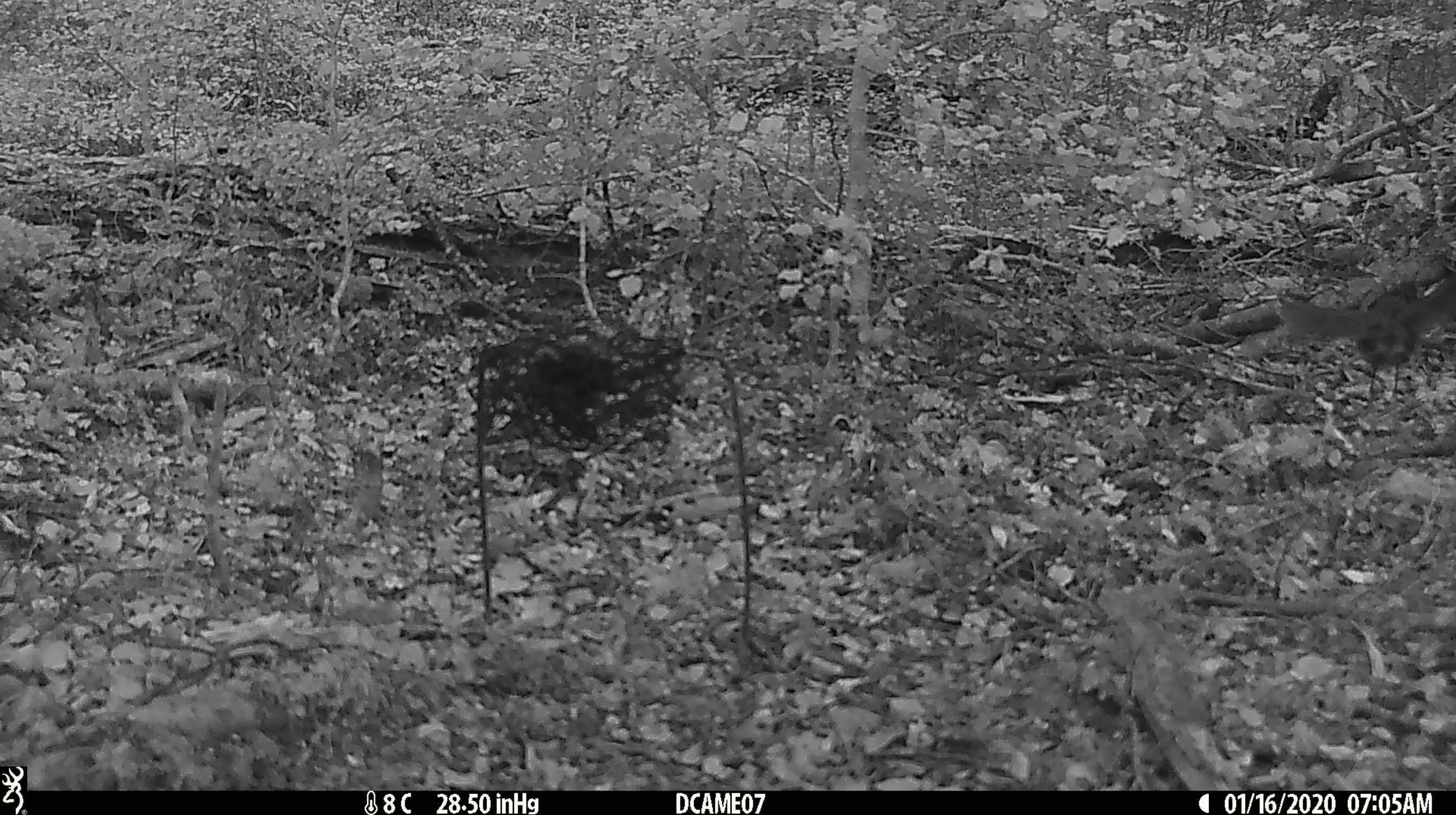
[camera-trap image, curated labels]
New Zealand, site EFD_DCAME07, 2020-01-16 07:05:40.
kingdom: Animalia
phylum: Chordata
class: Aves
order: Passeriformes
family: Petroicidae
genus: Petroica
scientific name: Petroica australis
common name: new zealand robin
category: robin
Robin (new zealand robin) (Petroica australis).